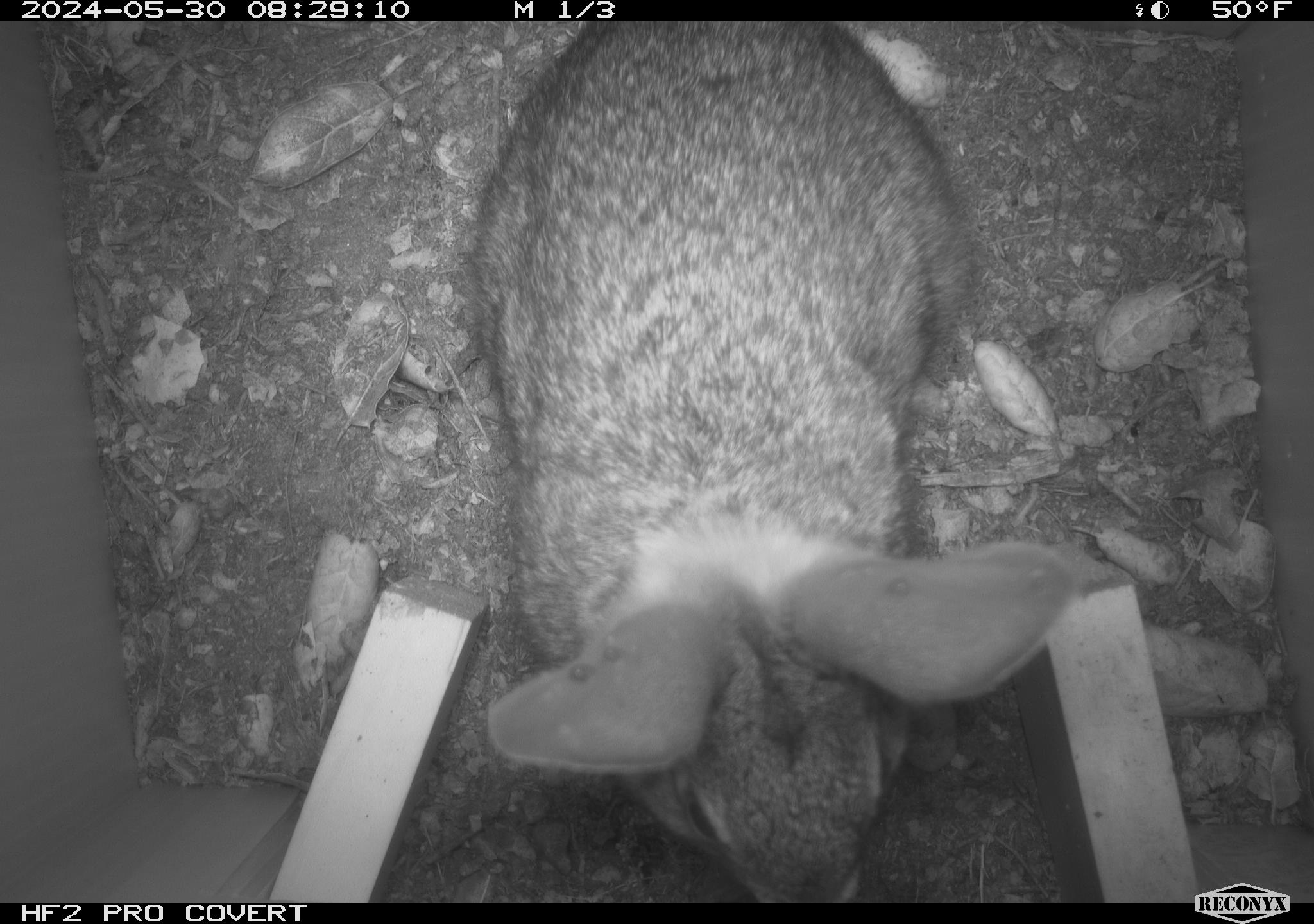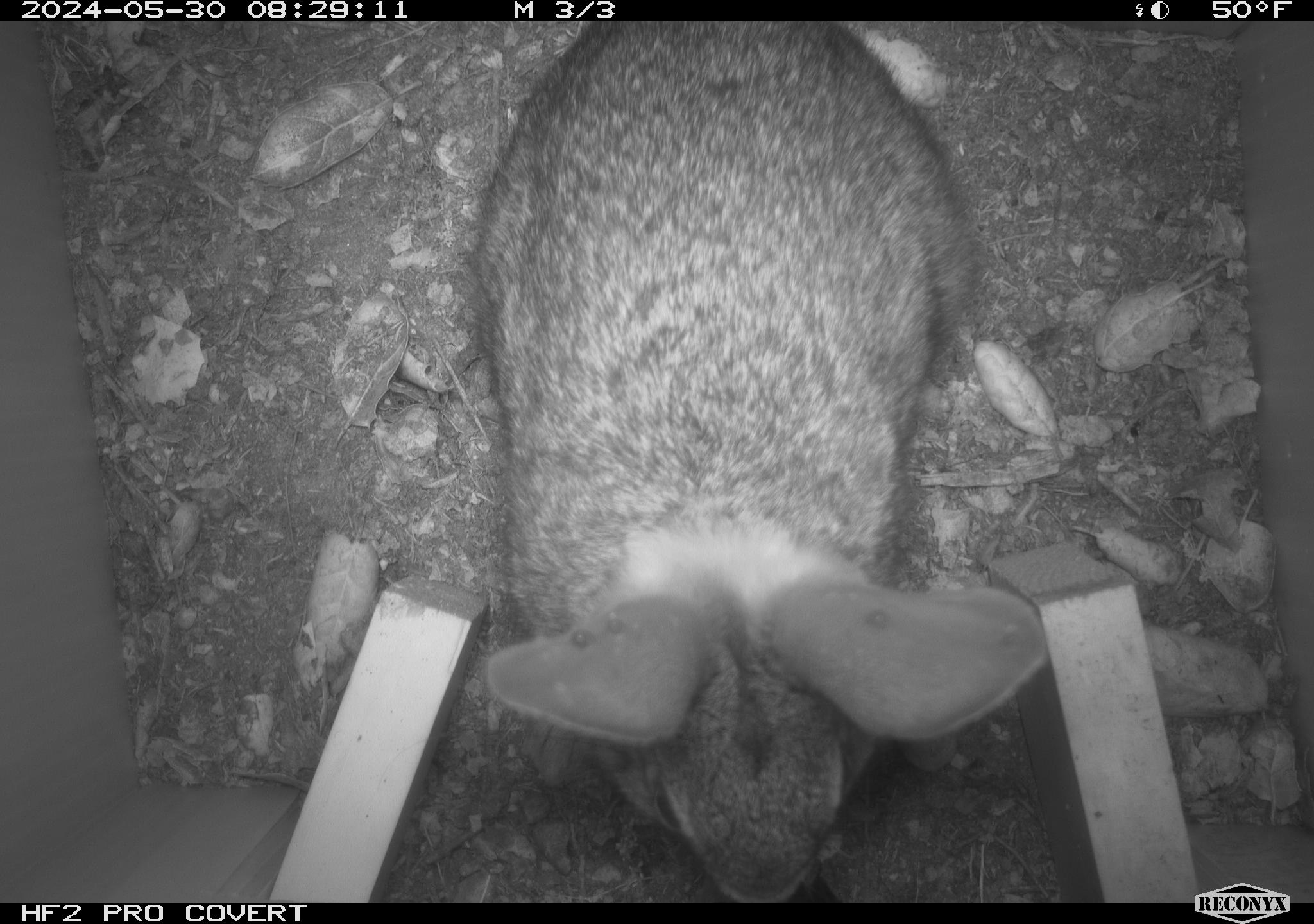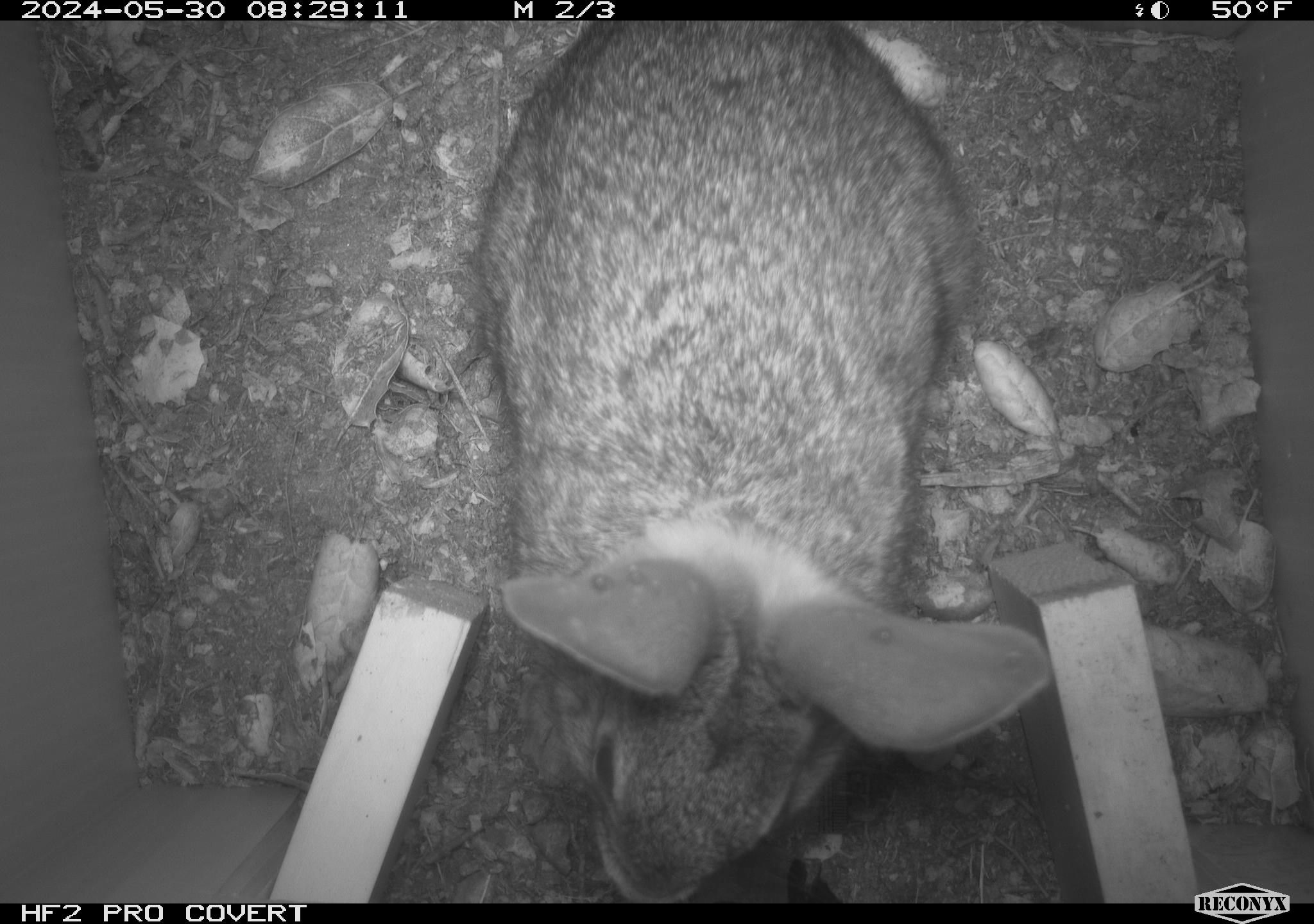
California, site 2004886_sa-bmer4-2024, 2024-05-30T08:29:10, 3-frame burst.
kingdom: Animalia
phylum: Chordata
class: Mammalia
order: Lagomorpha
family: Leporidae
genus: Sylvilagus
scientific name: Sylvilagus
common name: cottontail rabbits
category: sylvilagus species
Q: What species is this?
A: Sylvilagus species (cottontail rabbits) (Sylvilagus).